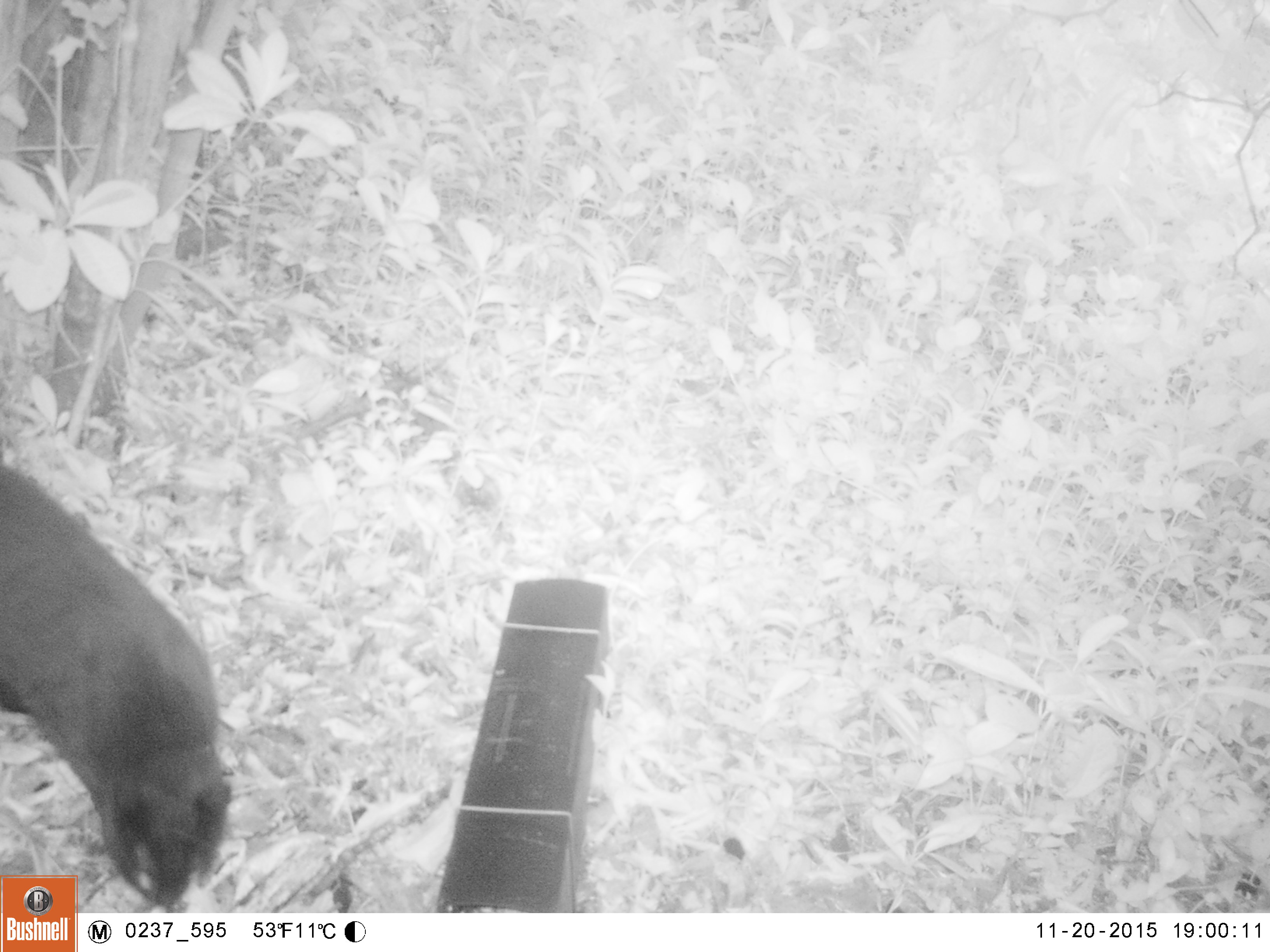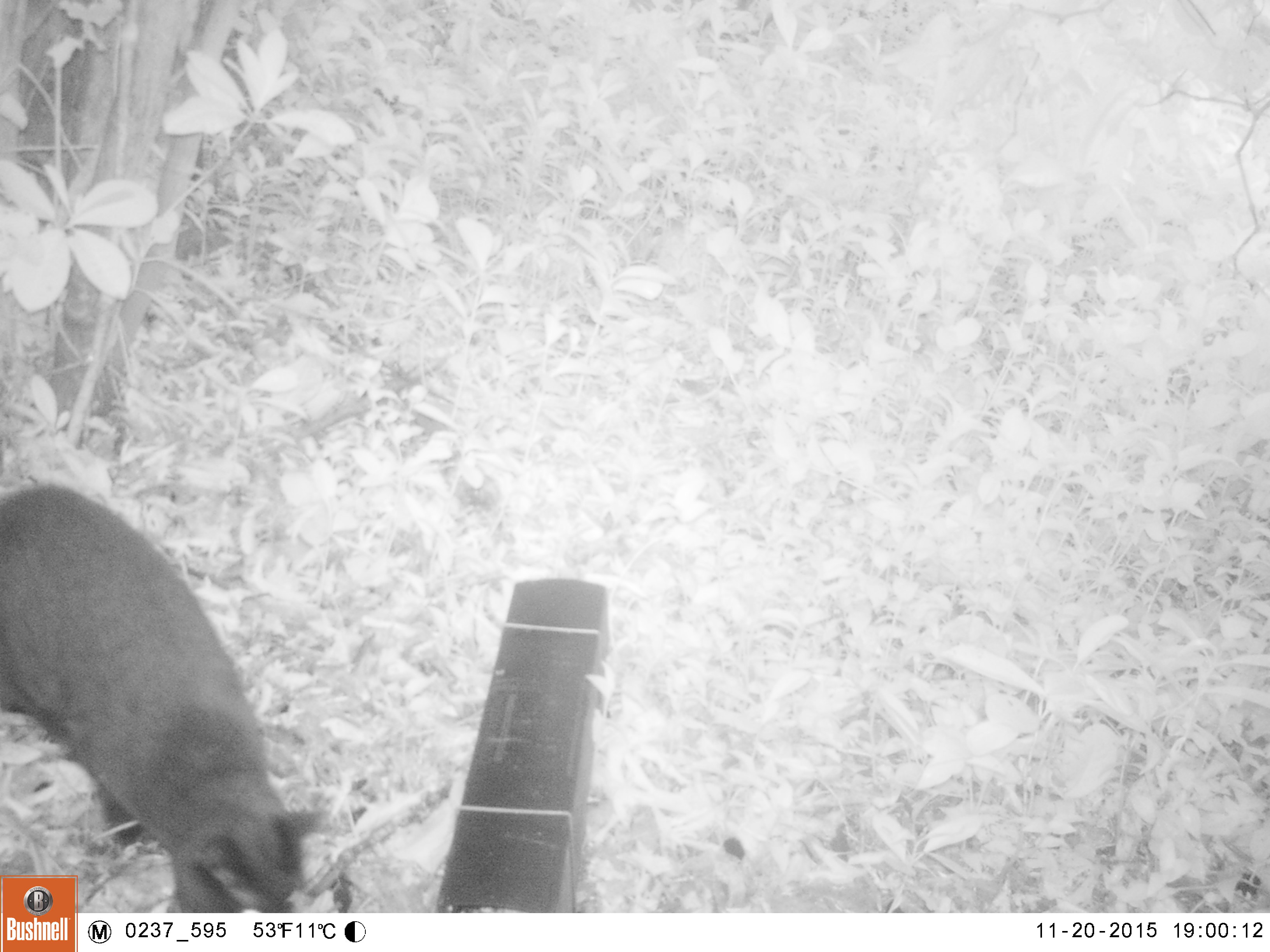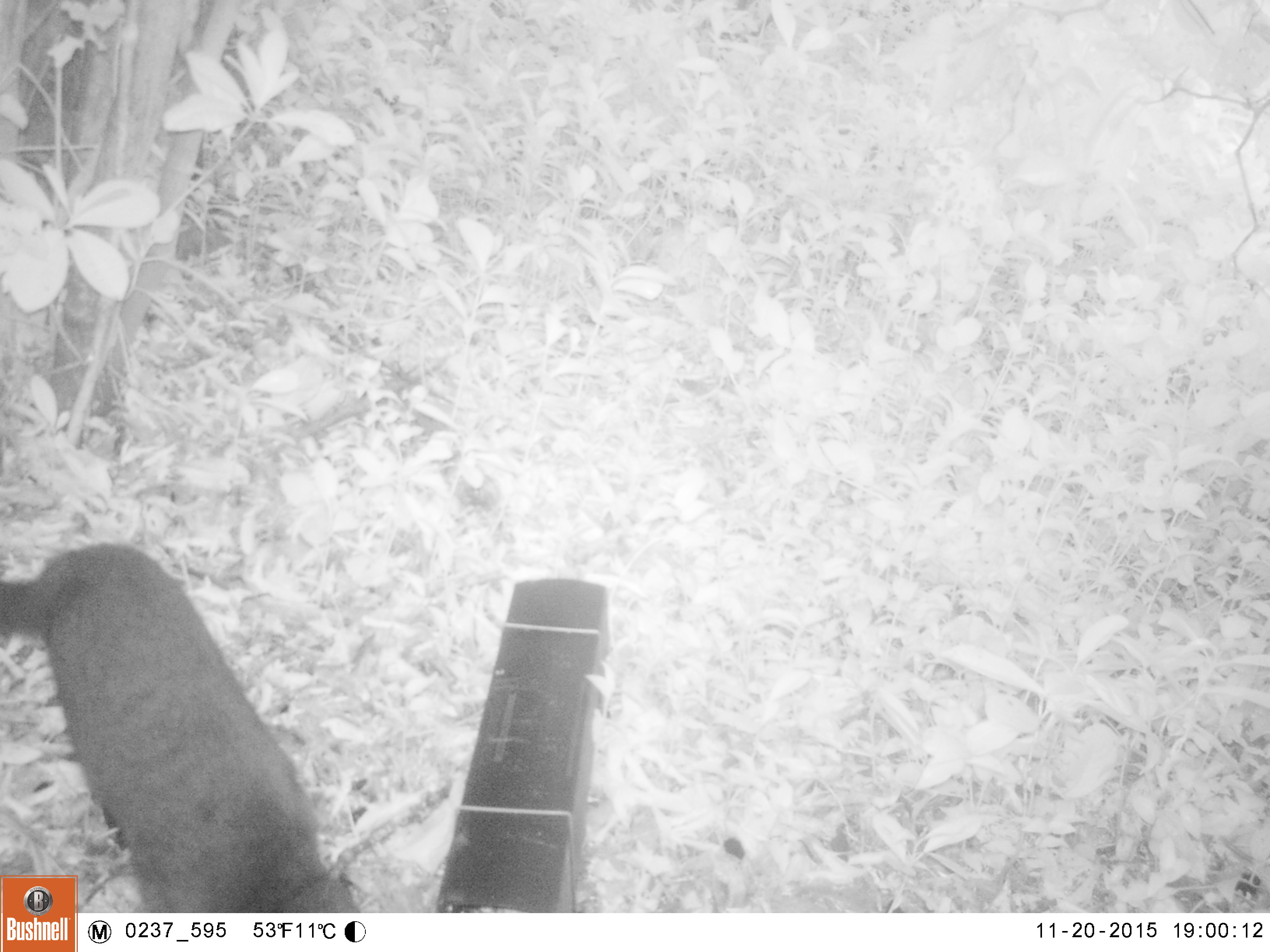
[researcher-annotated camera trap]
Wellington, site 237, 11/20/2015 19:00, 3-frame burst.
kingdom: Animalia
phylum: Chordata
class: Mammalia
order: Carnivora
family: Felidae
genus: Felis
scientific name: Felis catus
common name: cat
Cat (Felis catus).